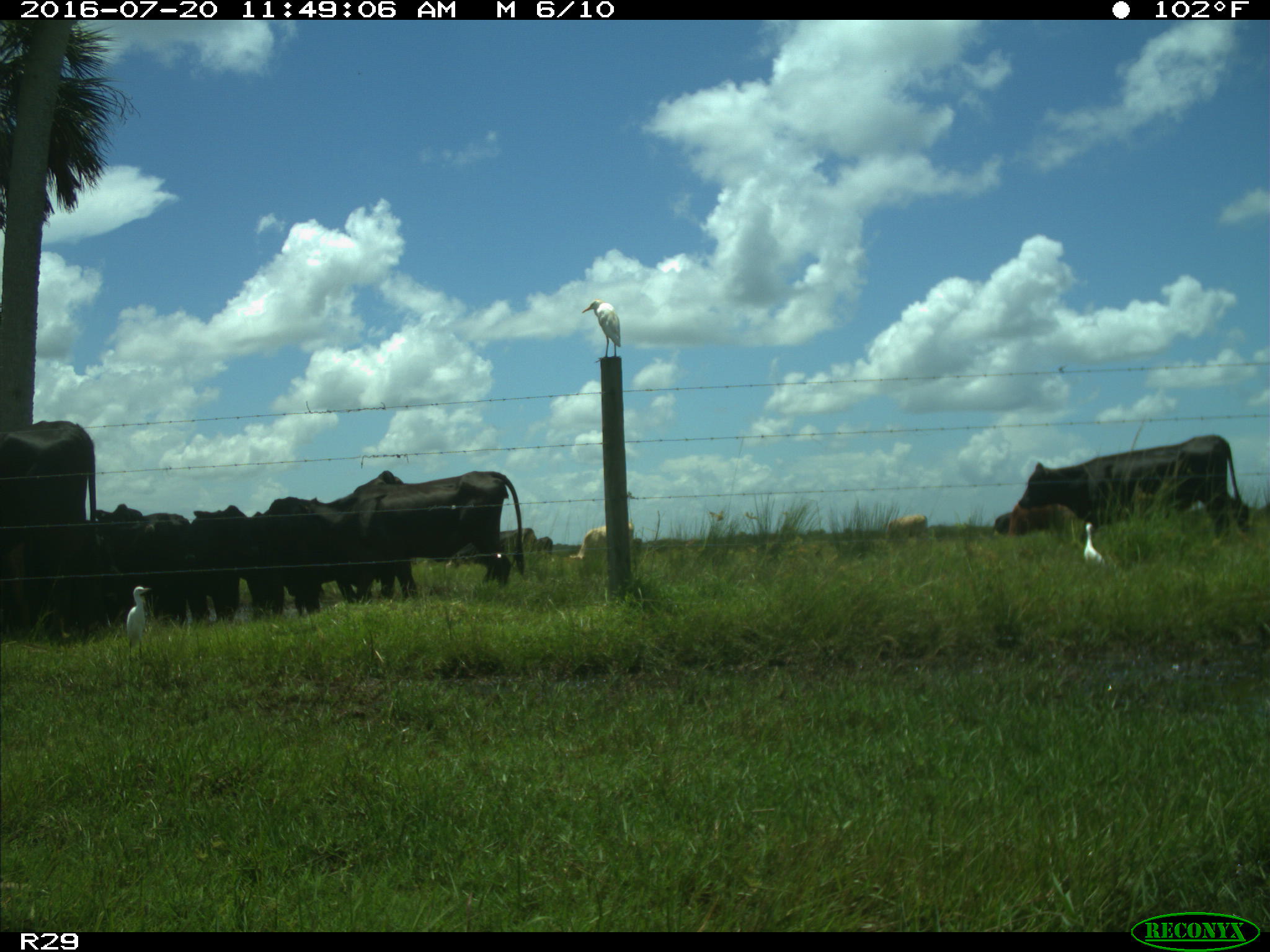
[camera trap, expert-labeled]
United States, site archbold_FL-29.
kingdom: Animalia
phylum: Chordata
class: Mammalia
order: Artiodactyla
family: Bovidae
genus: Bos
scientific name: Bos taurus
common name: domestic cow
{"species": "Bos taurus (domestic cow)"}